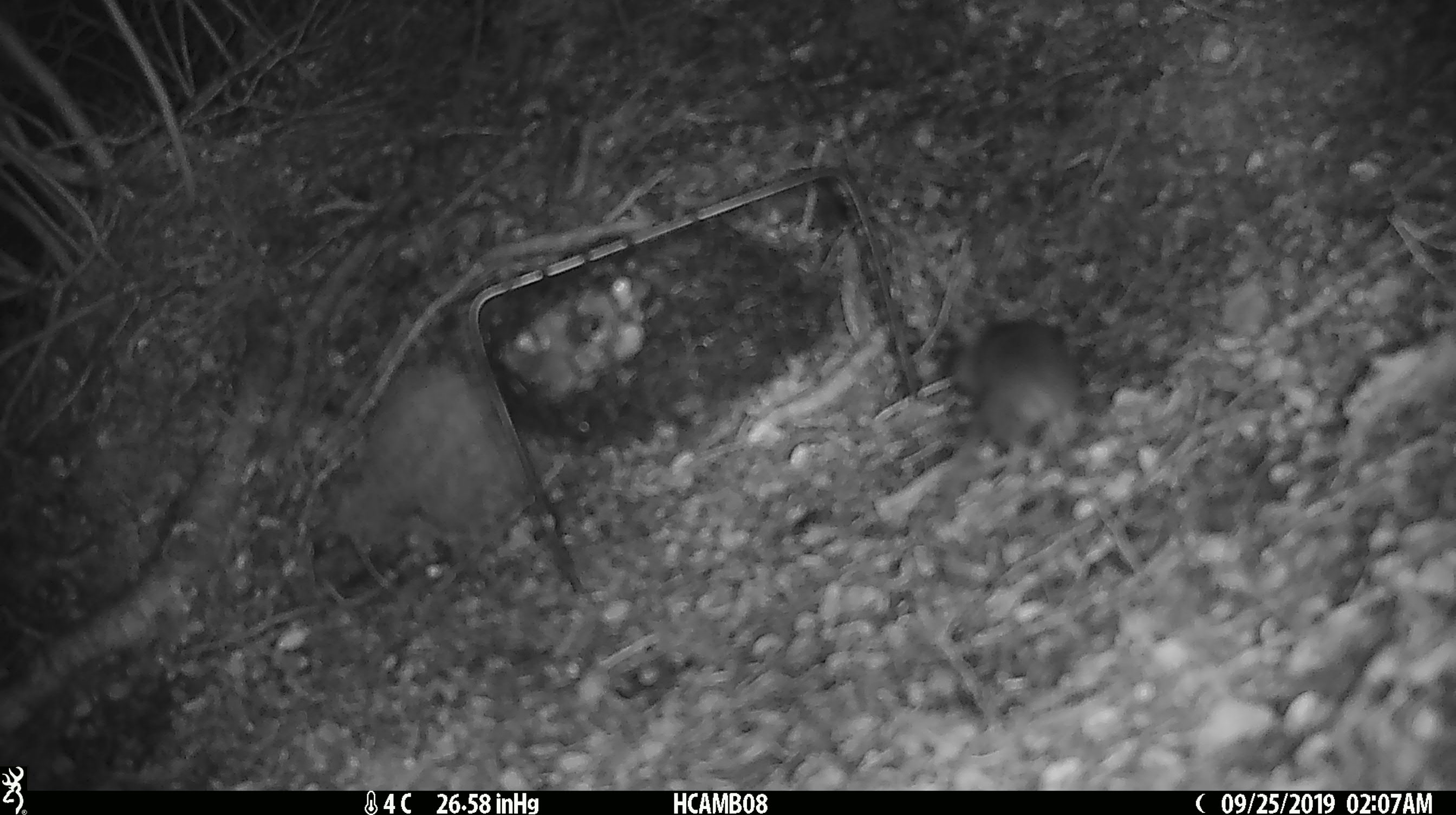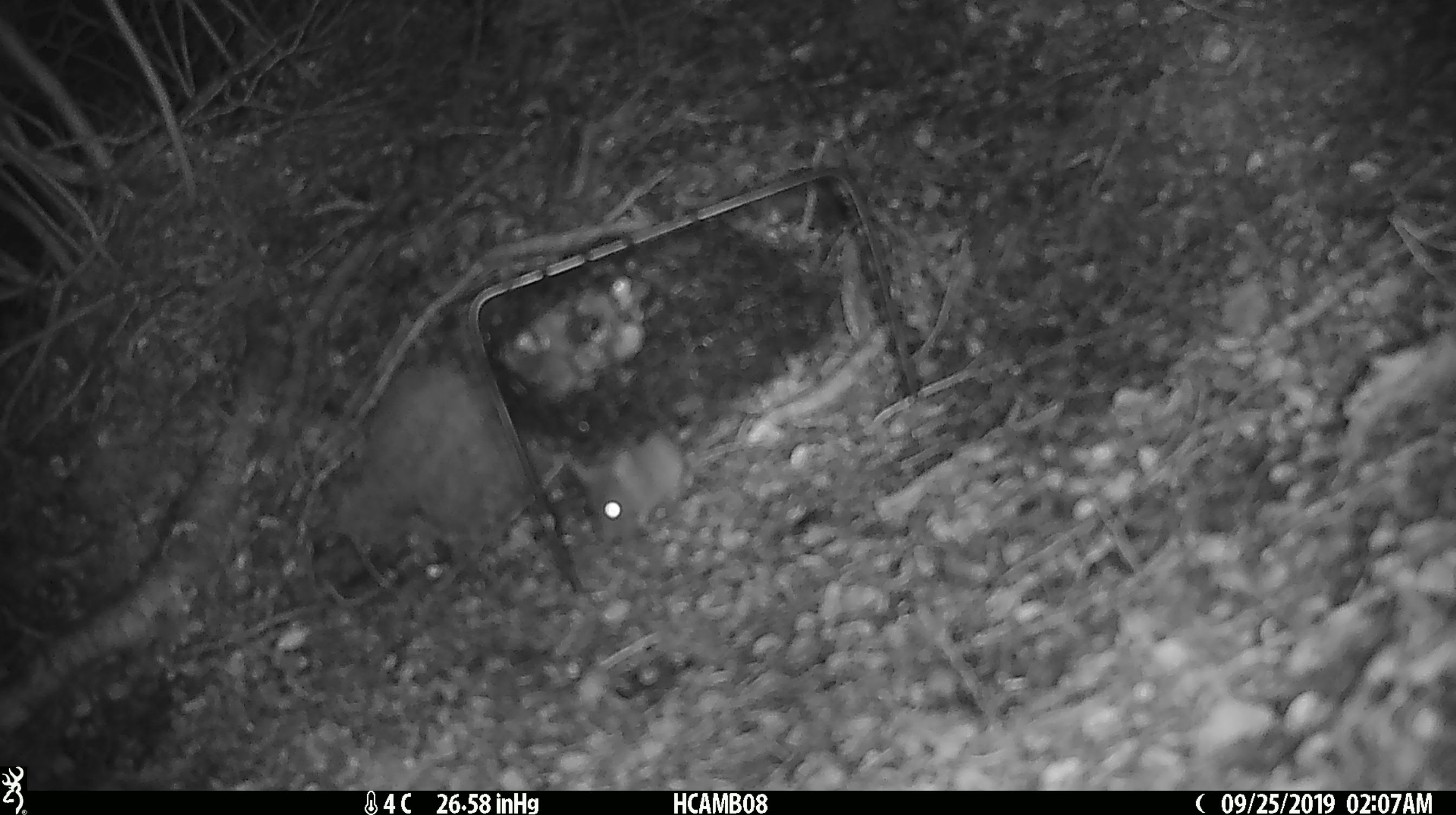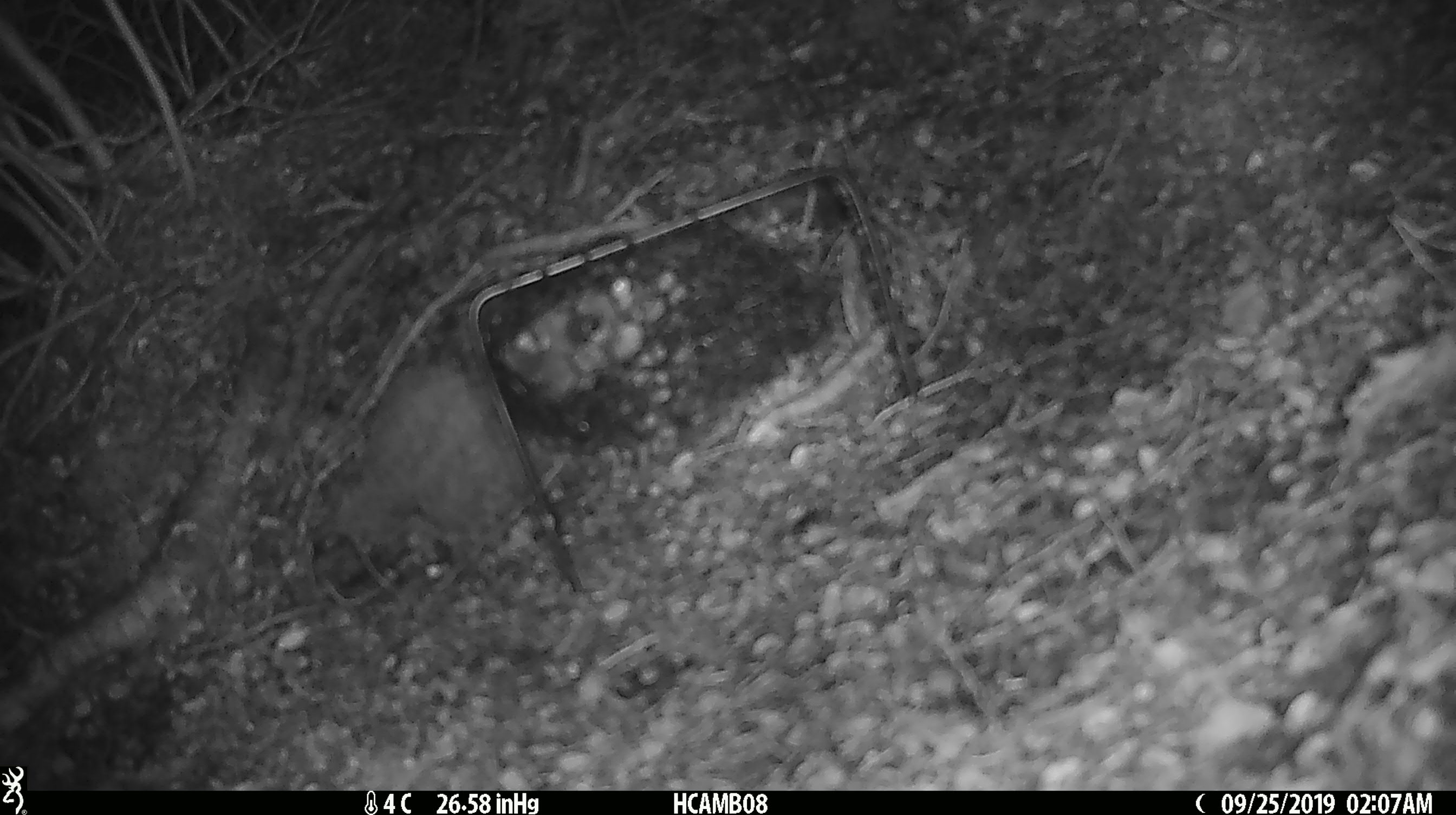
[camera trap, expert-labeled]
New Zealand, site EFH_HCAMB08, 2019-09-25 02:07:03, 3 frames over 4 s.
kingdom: Animalia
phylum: Chordata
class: Mammalia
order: Rodentia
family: Muridae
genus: Mus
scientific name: Mus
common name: mouse